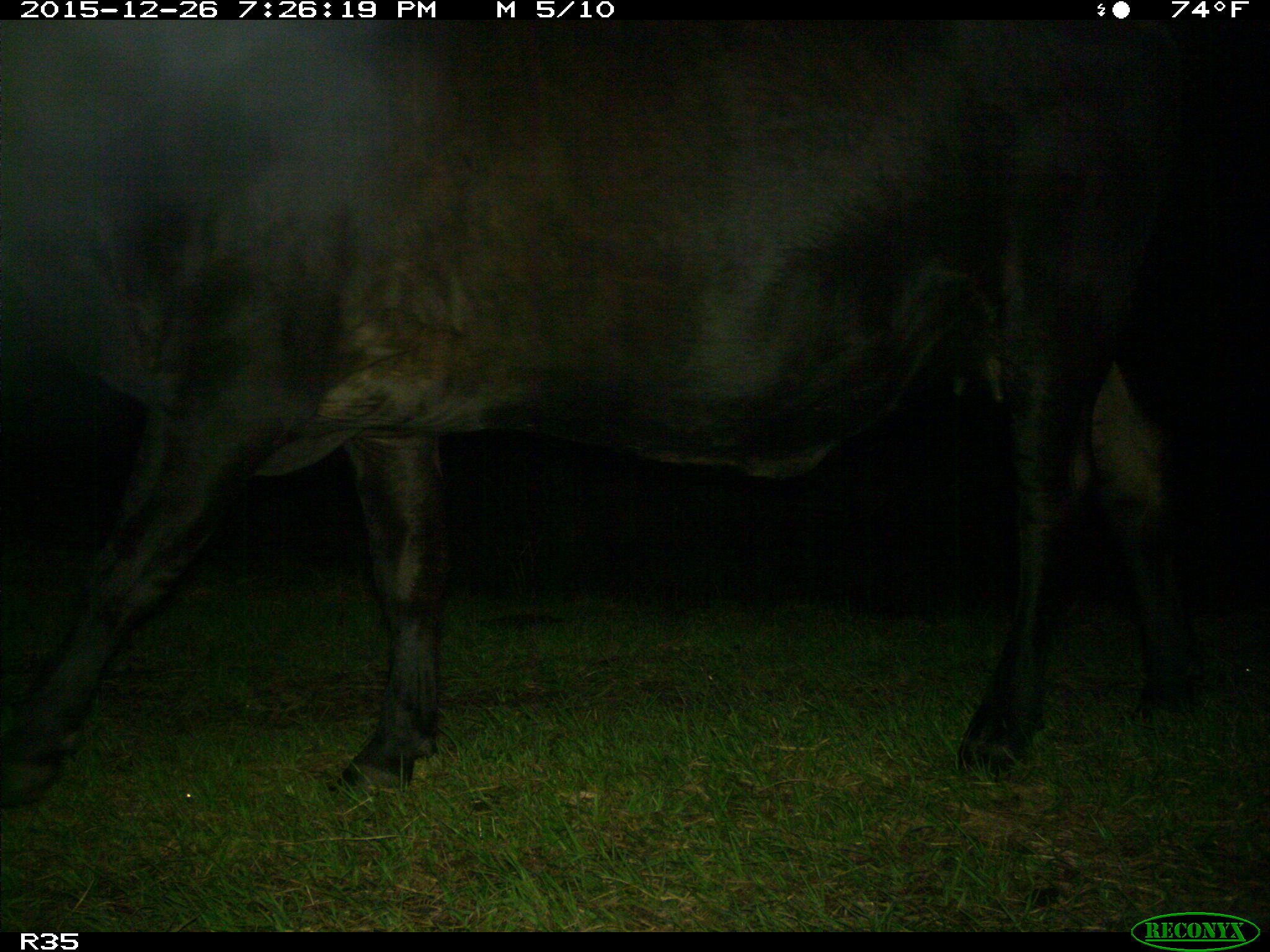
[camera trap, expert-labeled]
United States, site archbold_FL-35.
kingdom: Animalia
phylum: Chordata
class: Mammalia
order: Artiodactyla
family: Bovidae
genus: Bos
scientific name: Bos taurus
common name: domestic cow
Bos taurus (domestic cow).